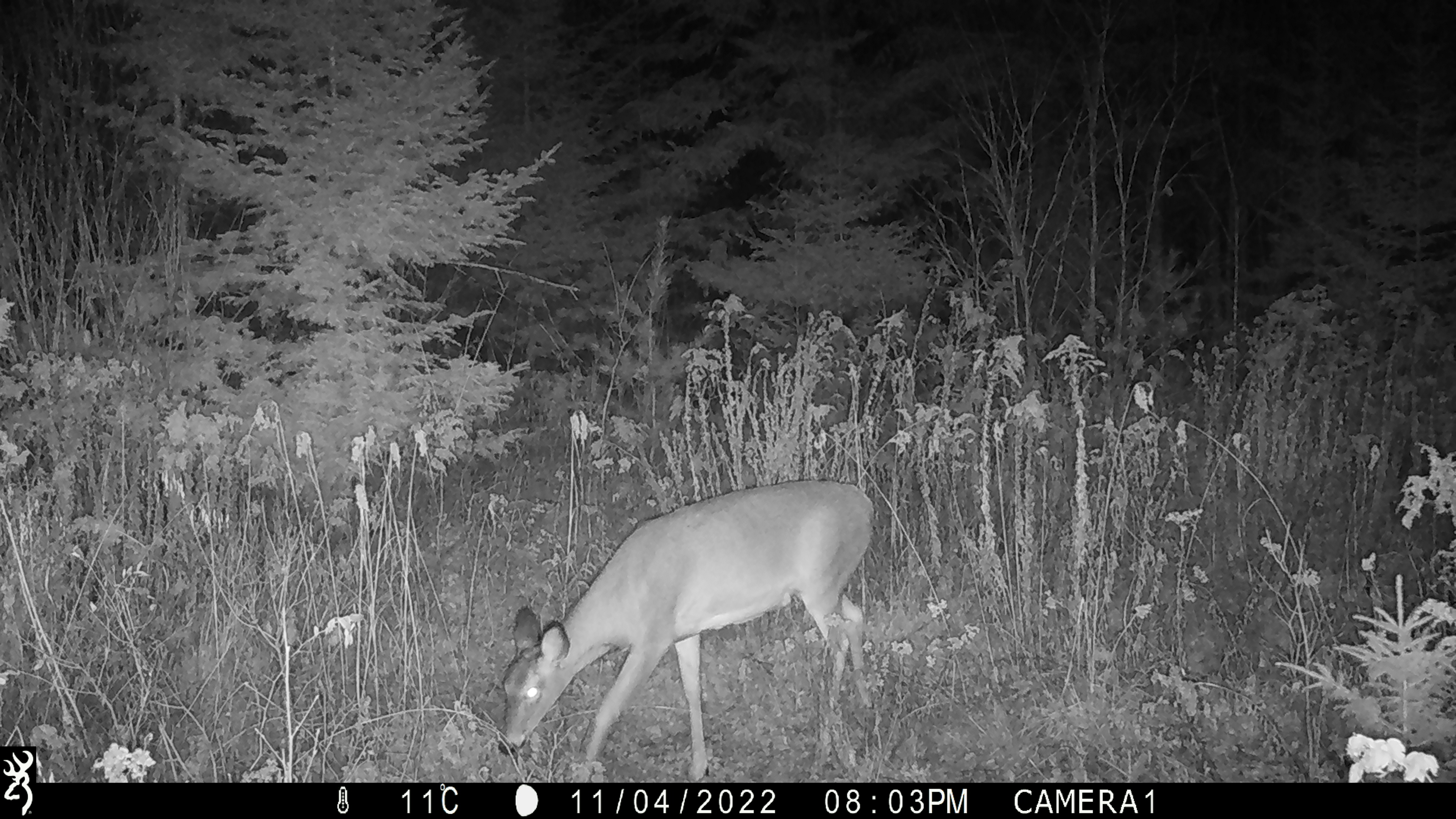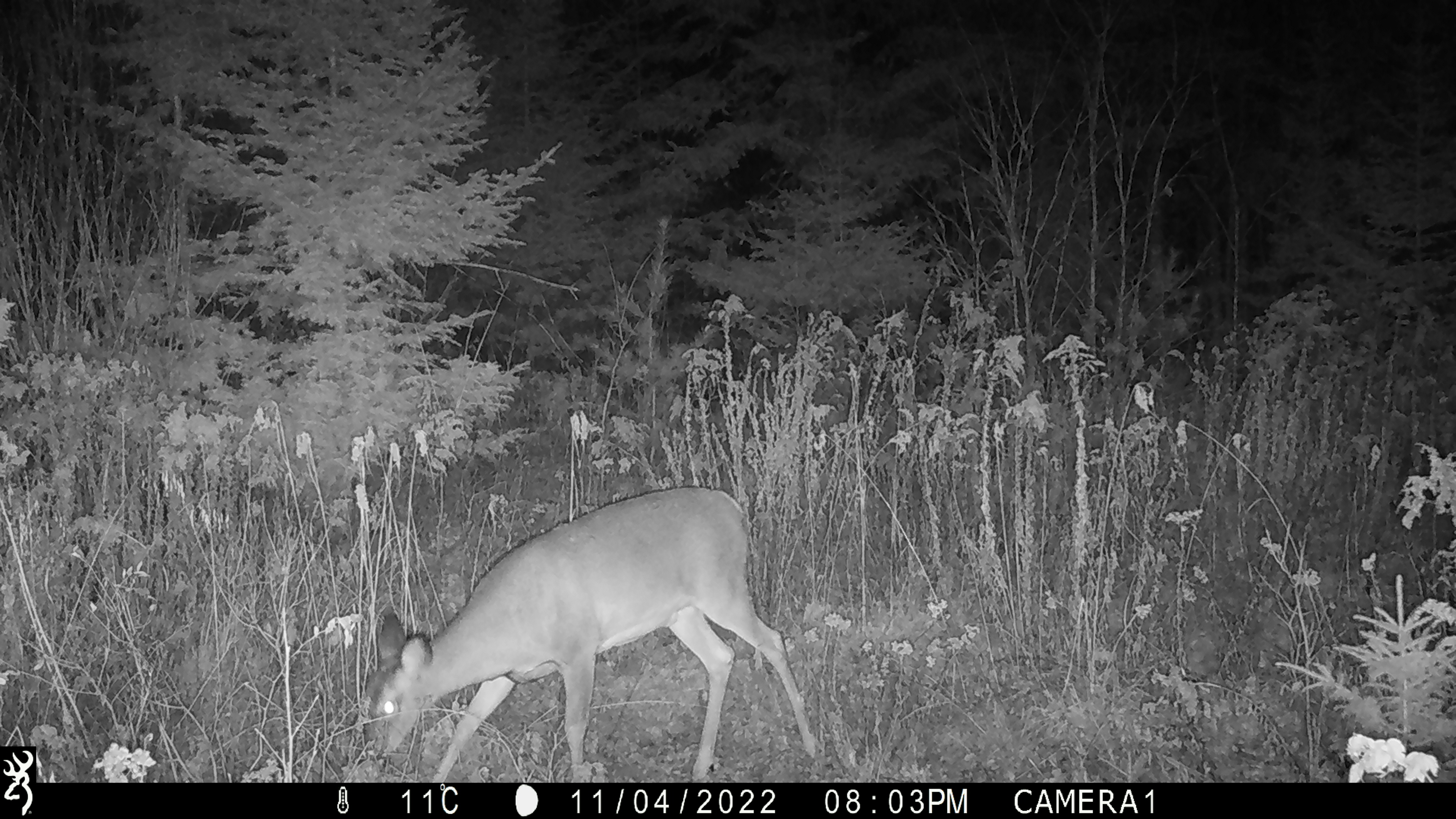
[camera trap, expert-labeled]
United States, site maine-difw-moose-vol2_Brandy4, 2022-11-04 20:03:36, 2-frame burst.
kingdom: Animalia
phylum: Chordata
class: Mammalia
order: Artiodactyla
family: Cervidae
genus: Odocoileus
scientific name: Odocoileus virginianus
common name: white-tailed deer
White-tailed deer (Odocoileus virginianus).